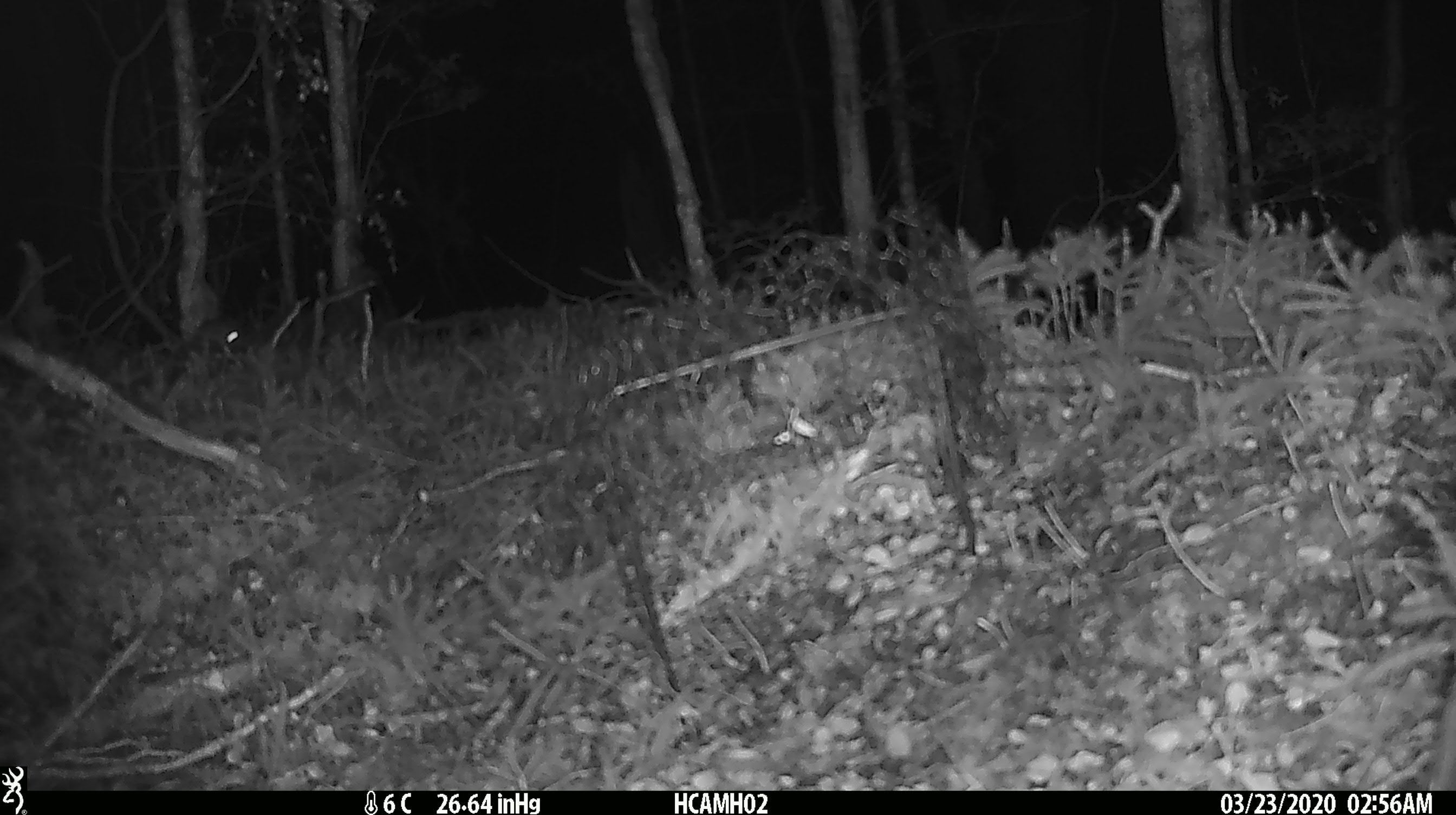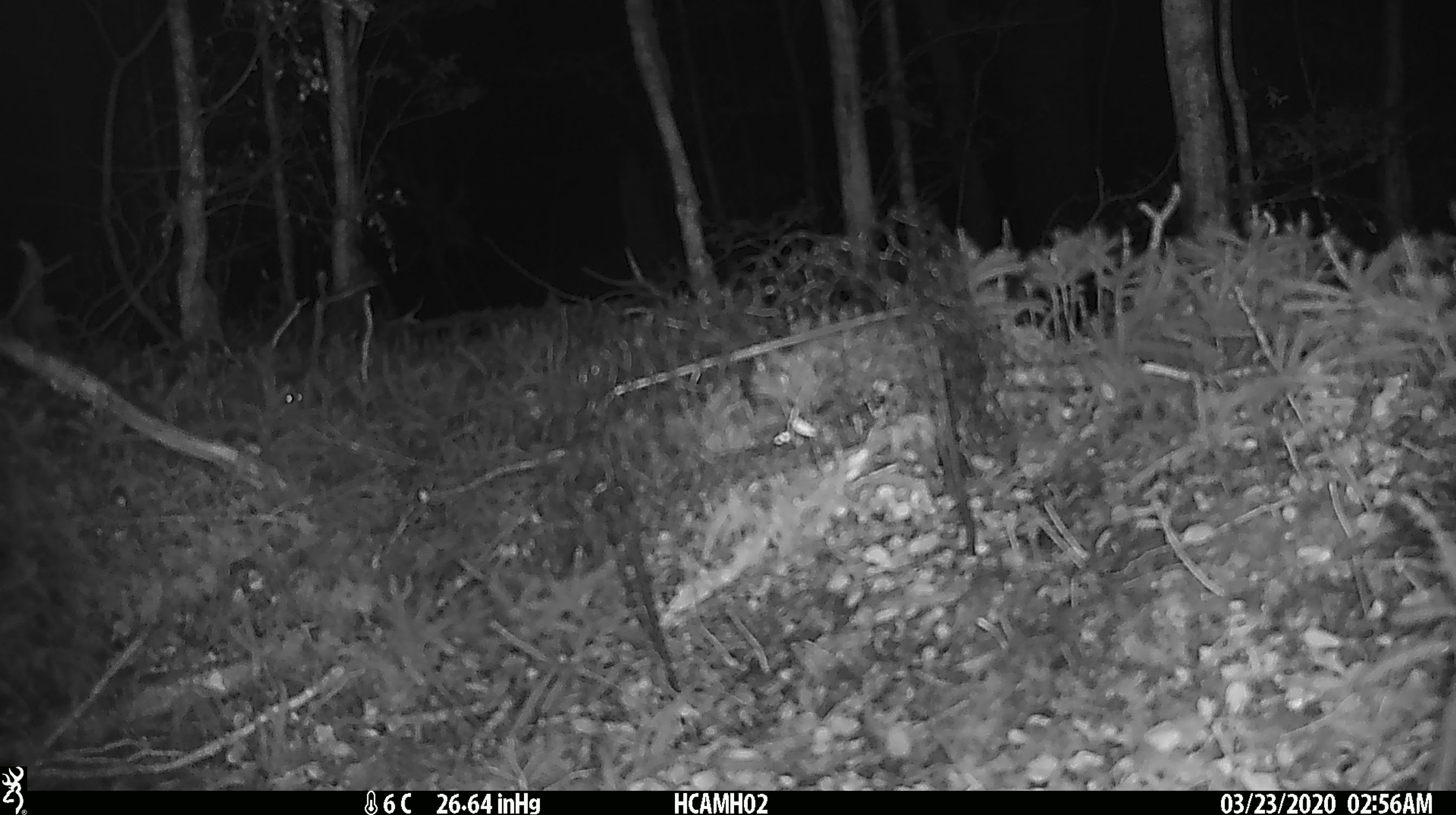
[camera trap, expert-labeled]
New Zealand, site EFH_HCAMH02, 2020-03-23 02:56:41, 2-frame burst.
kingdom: Animalia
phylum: Chordata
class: Mammalia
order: Rodentia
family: Muridae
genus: Mus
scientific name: Mus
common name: mouse